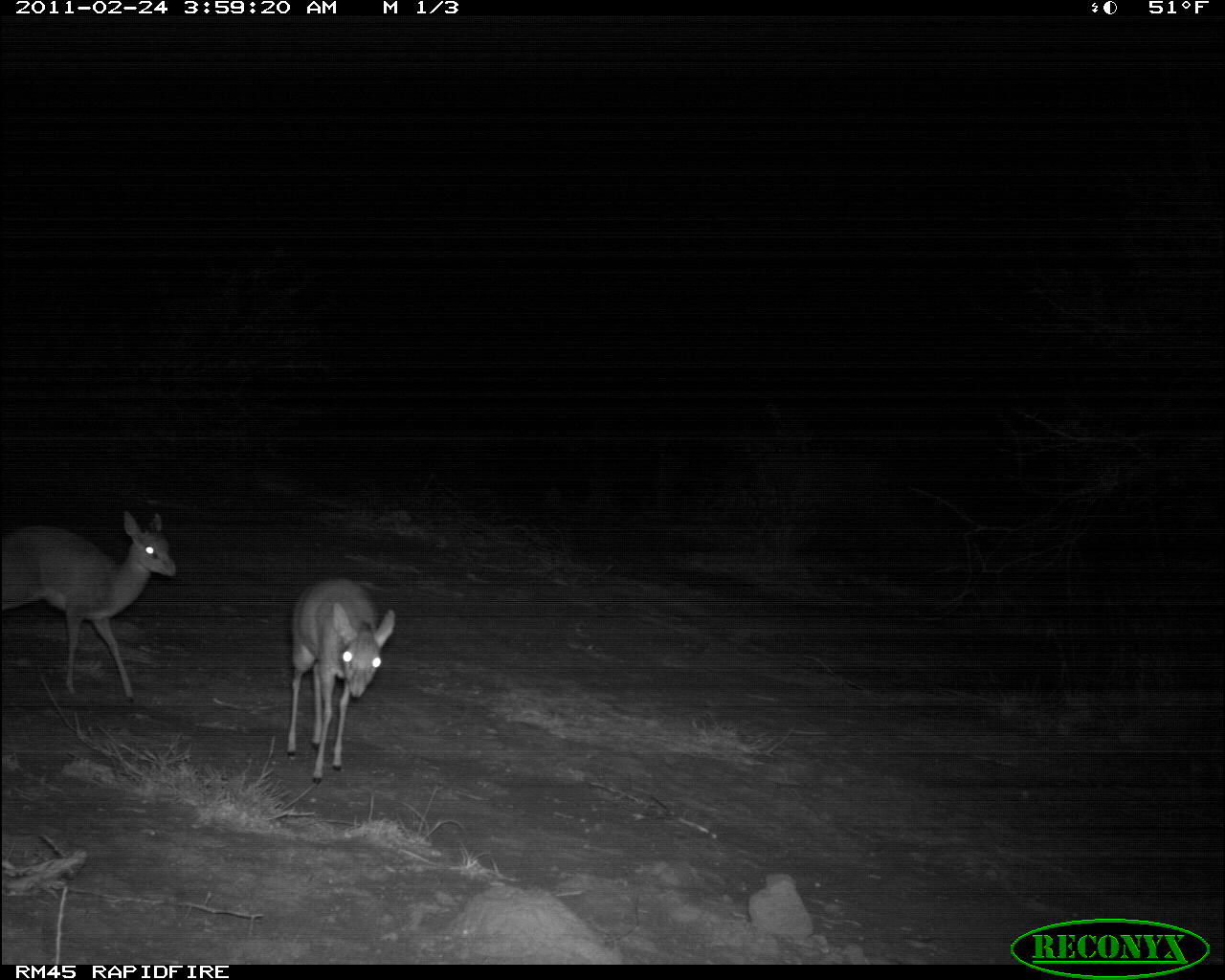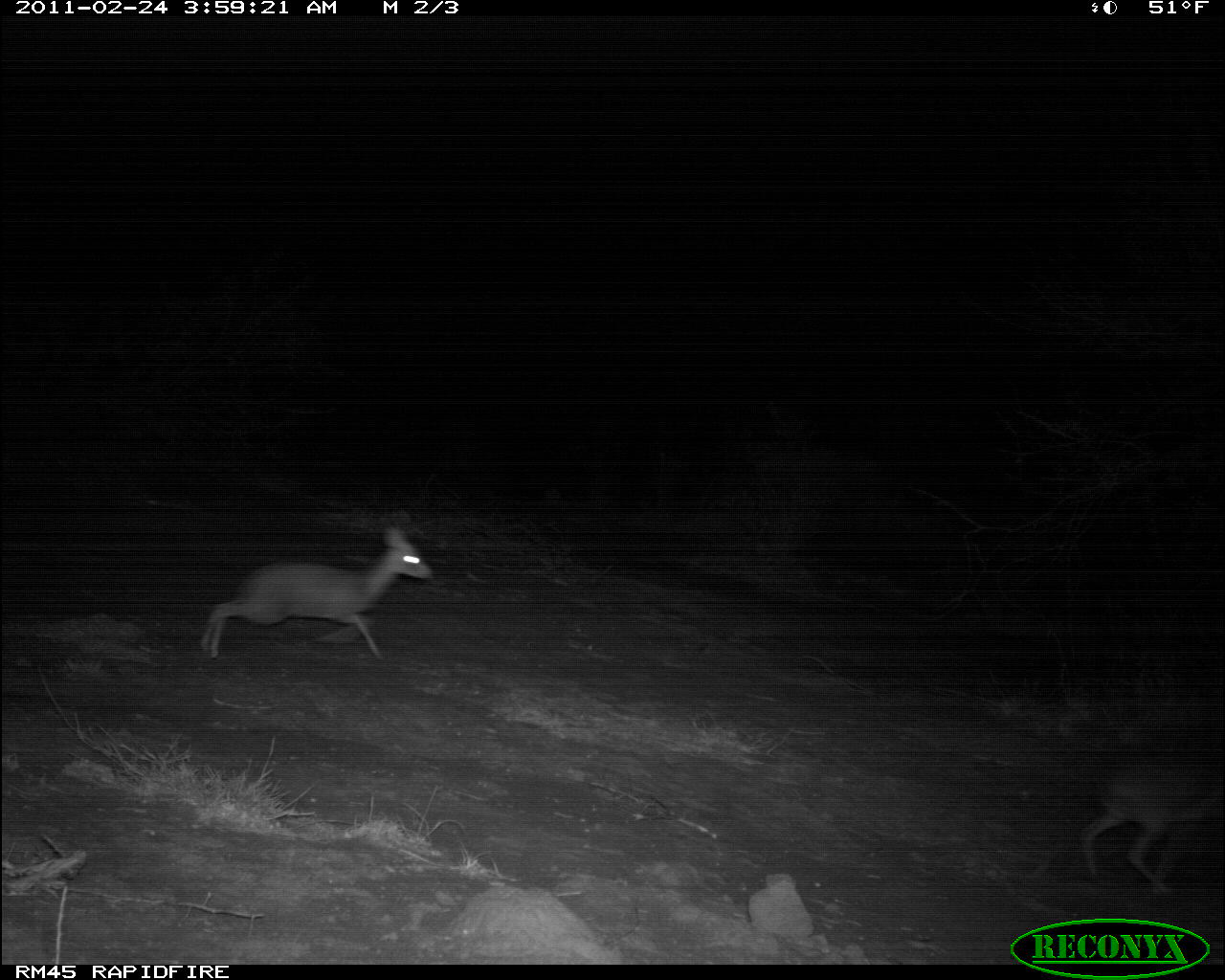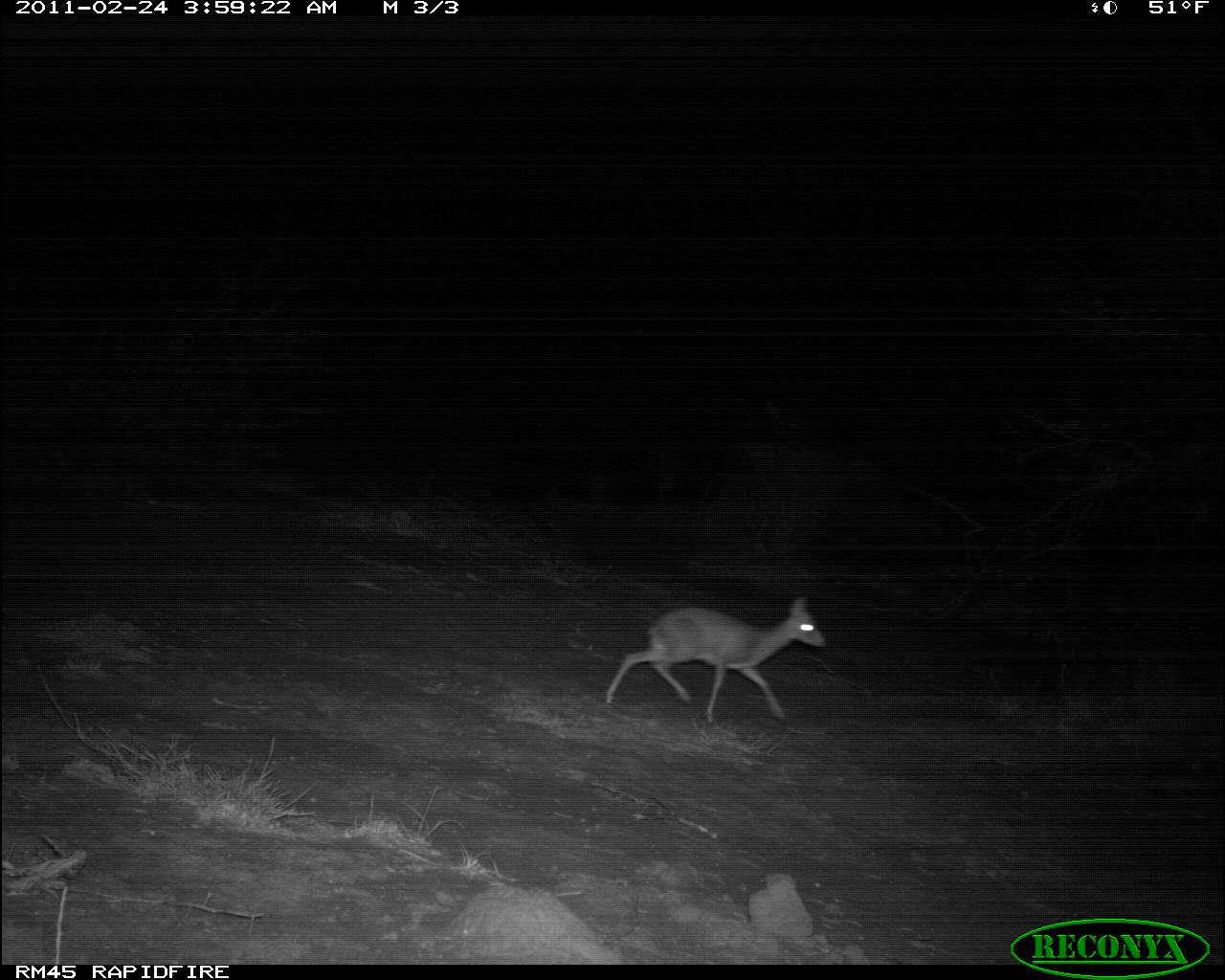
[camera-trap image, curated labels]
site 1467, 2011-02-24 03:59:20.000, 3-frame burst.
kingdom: Animalia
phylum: Chordata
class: Mammalia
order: Artiodactyla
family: Bovidae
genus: Madoqua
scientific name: Madoqua guentheri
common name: günther's dik-dik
Madoqua guentheri (günther's dik-dik), count 2.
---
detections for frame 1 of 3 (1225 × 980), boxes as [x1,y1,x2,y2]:
madoqua guentheri: [3,508,177,707]; [286,577,395,785]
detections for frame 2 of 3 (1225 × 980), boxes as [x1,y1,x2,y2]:
madoqua guentheri: [198,523,436,661]; [1080,754,1223,895]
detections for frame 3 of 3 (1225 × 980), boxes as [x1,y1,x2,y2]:
madoqua guentheri: [604,594,826,726]